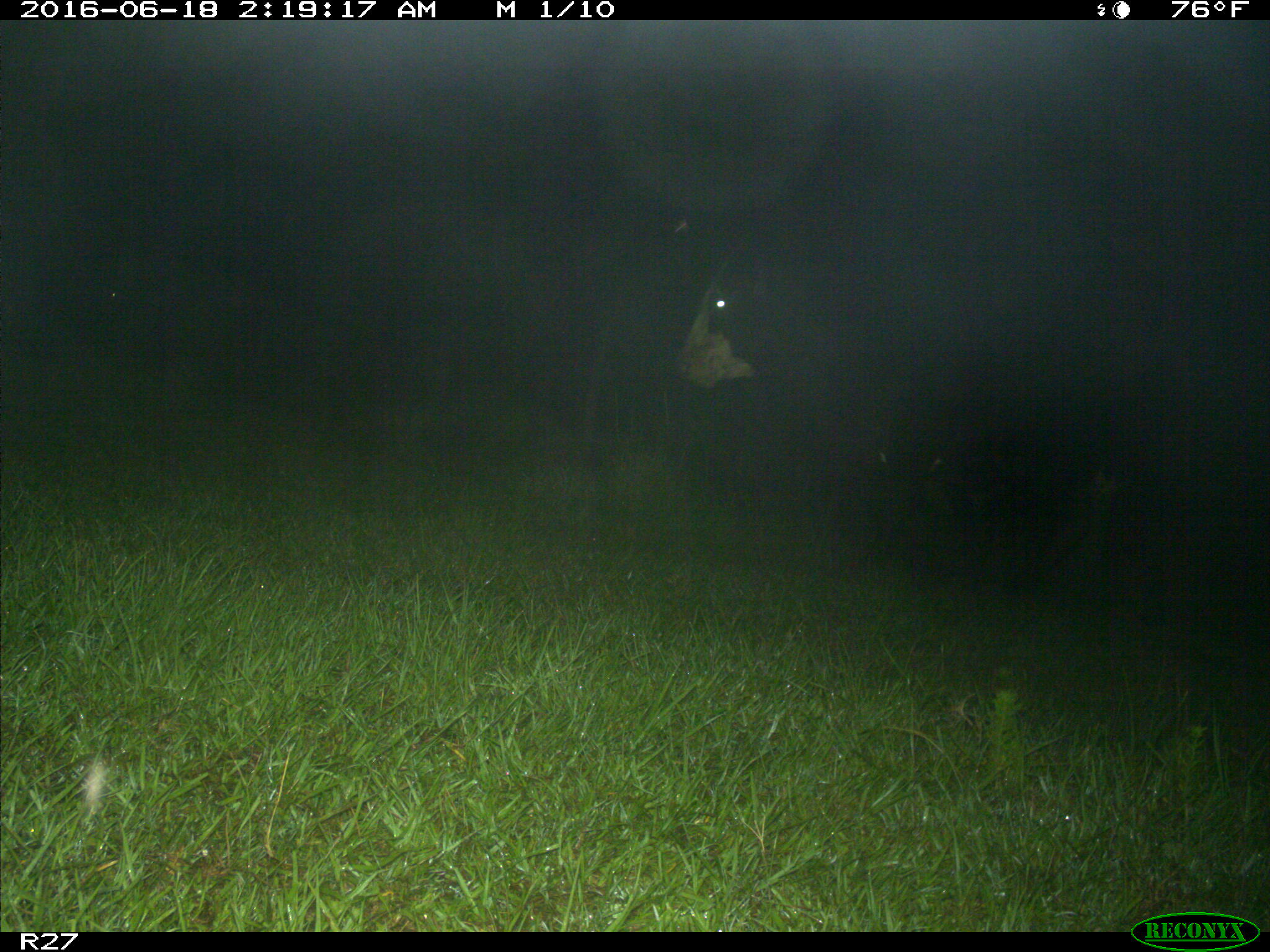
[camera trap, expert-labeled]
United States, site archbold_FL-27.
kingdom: Animalia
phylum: Chordata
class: Mammalia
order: Artiodactyla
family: Bovidae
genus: Bos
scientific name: Bos taurus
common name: domestic cow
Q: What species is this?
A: Bos taurus (domestic cow).